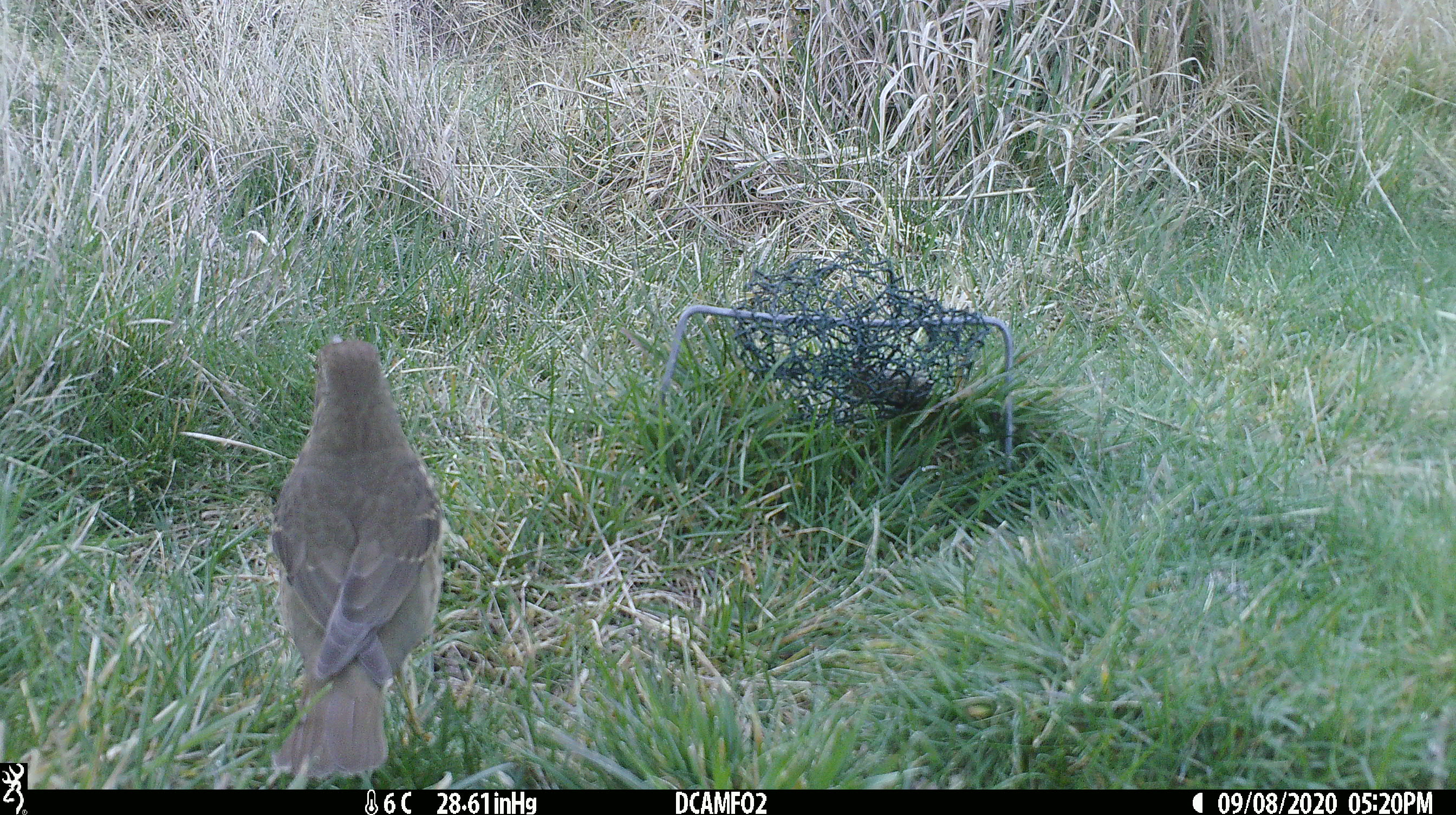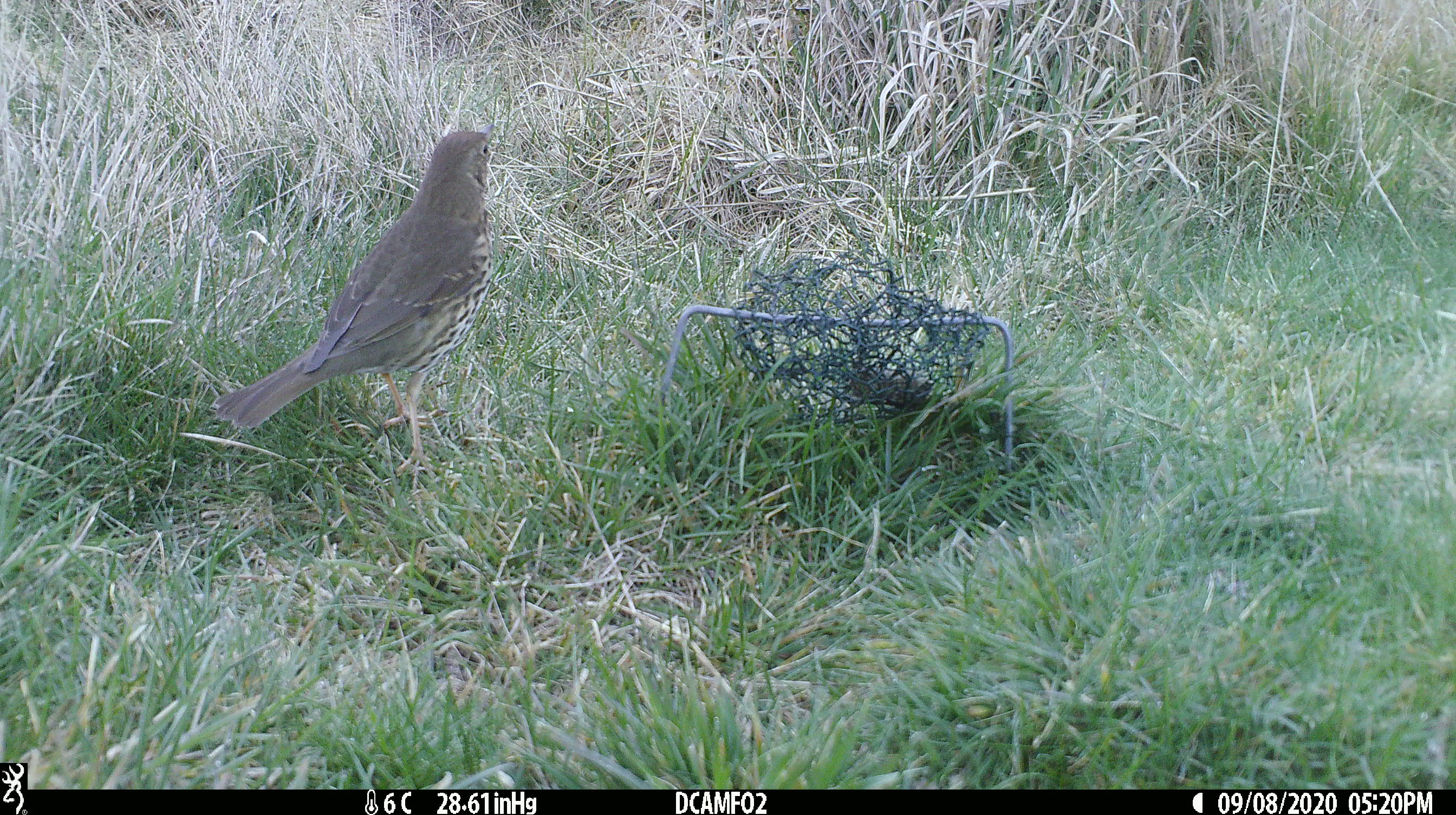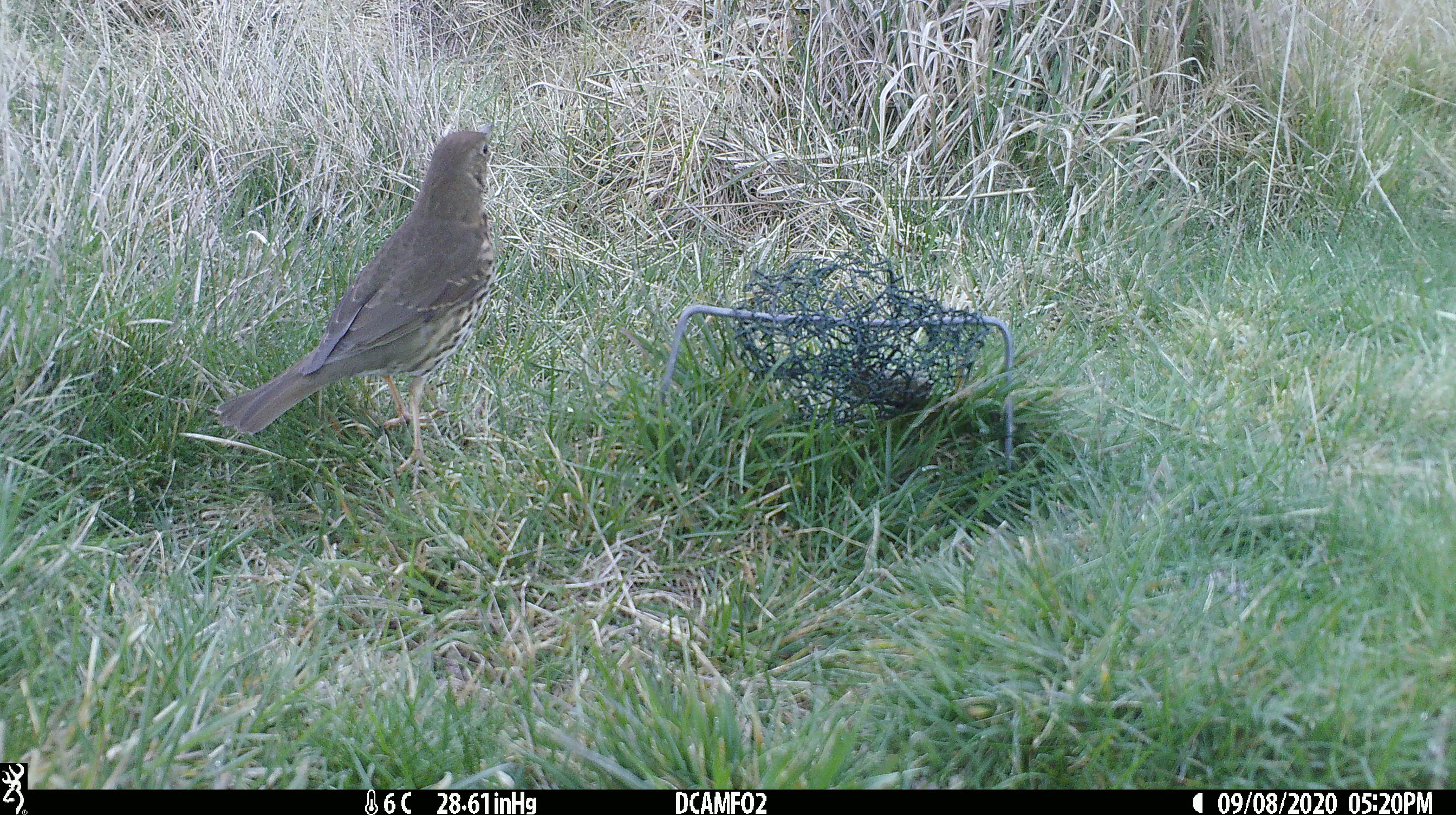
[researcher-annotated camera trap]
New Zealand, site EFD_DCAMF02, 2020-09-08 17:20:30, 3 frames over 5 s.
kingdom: Animalia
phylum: Chordata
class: Aves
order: Passeriformes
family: Turdidae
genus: Turdus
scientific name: Turdus philomelos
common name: song thrush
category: thrush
Thrush (song thrush) (Turdus philomelos).